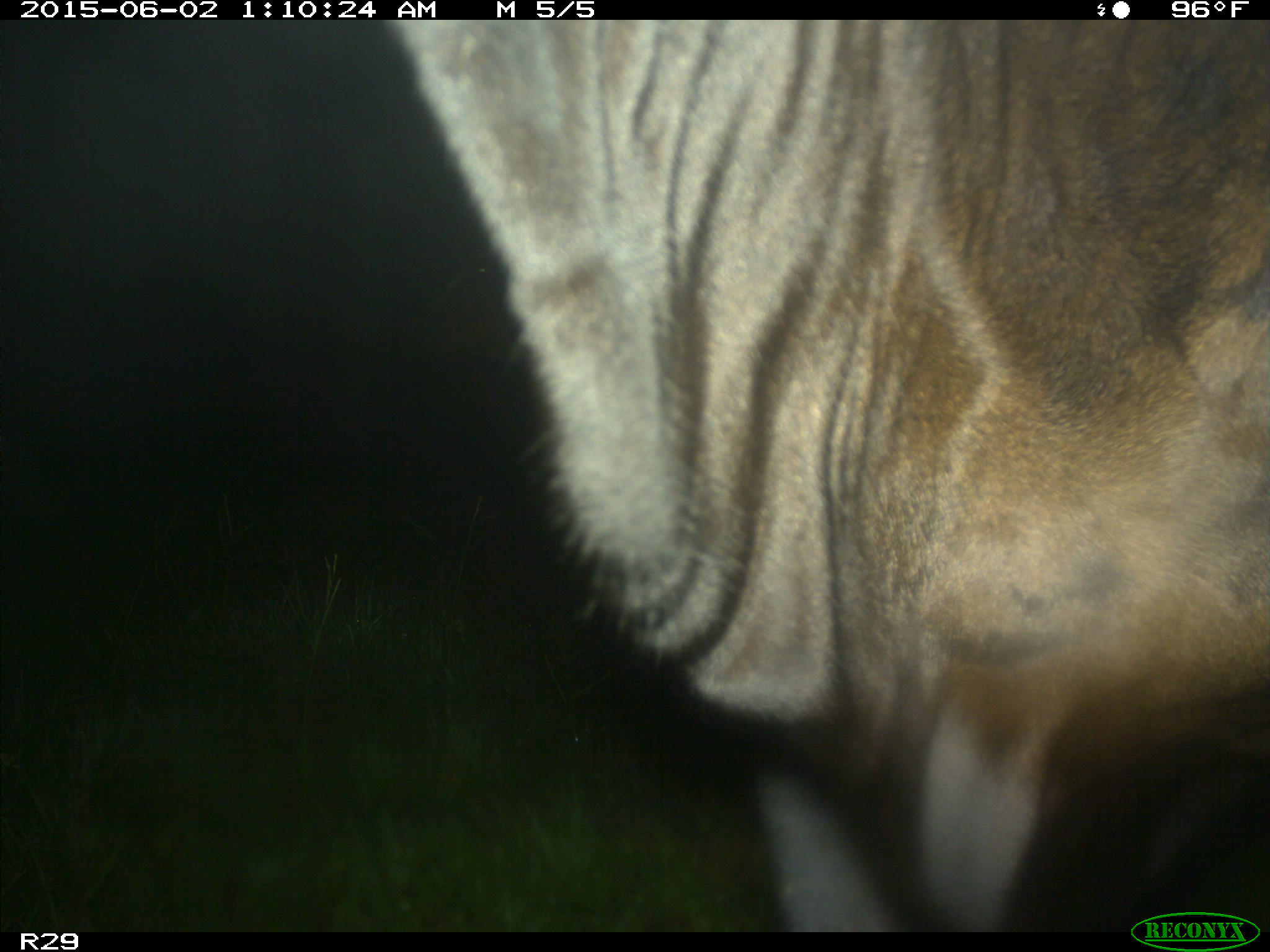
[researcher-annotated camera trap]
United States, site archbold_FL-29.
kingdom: Animalia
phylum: Chordata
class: Mammalia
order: Artiodactyla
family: Bovidae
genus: Bos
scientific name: Bos taurus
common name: domestic cow